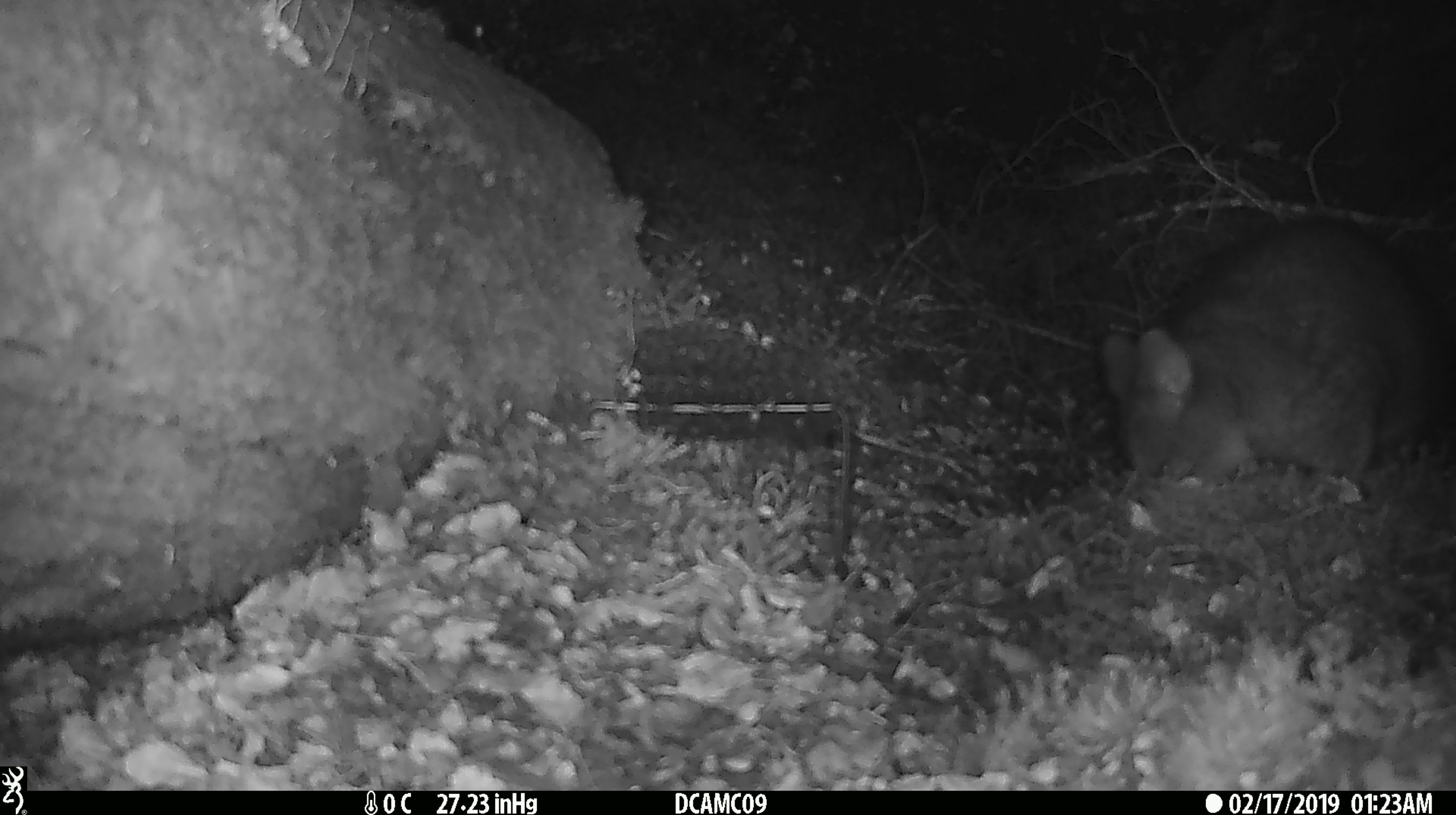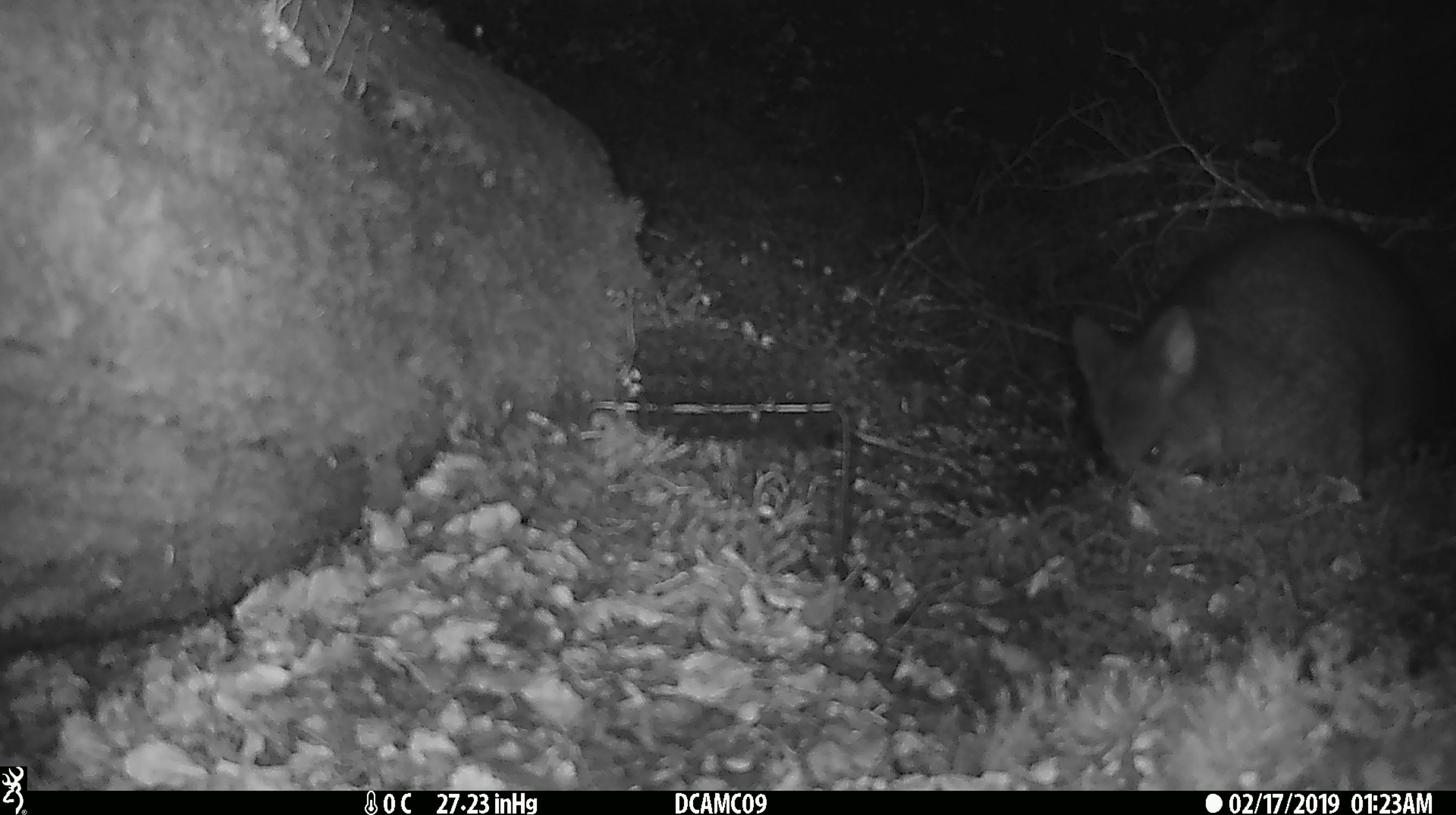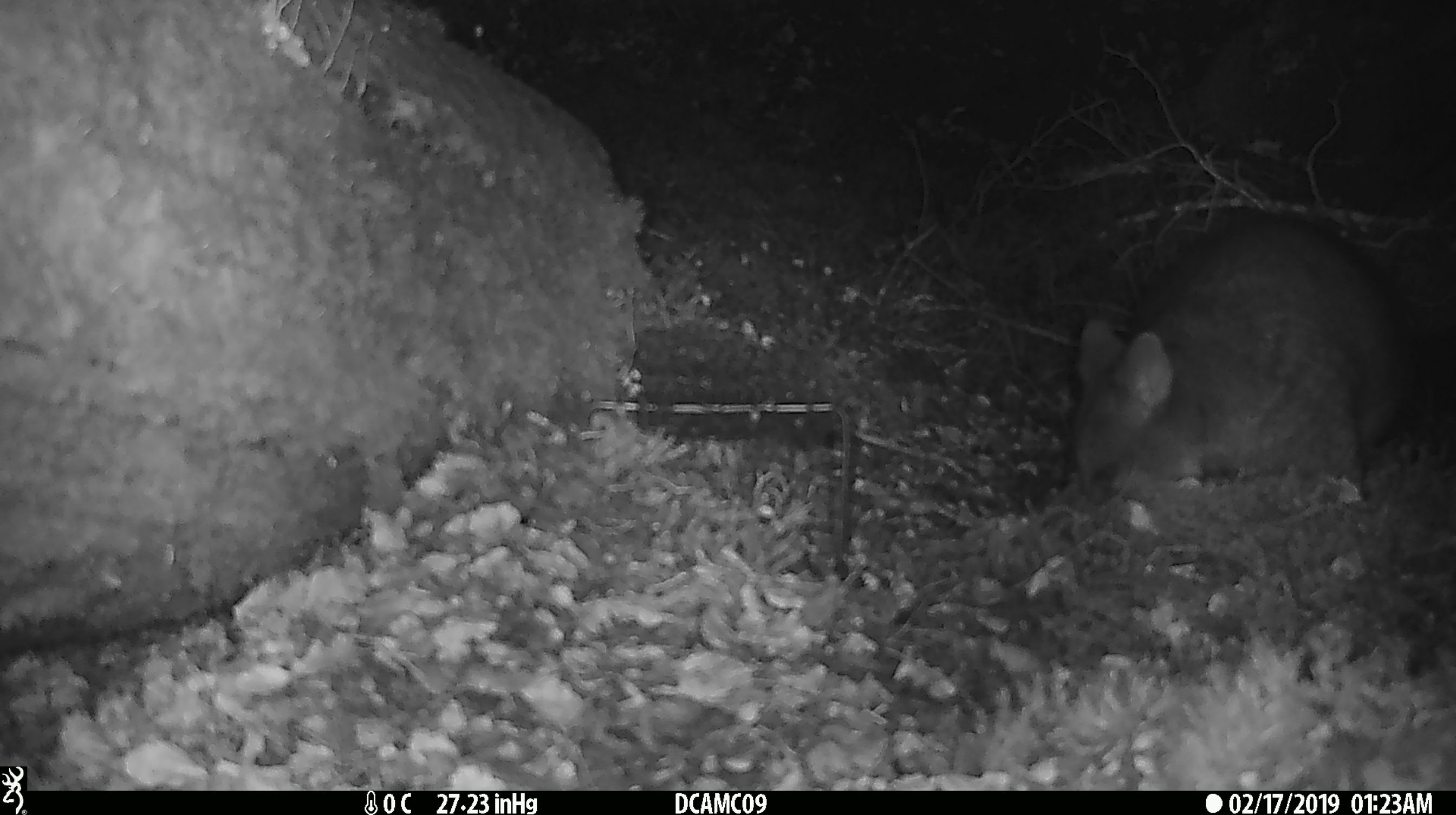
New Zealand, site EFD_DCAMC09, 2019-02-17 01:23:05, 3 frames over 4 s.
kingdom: Animalia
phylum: Chordata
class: Mammalia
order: Diprotodontia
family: Phalangeridae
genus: Trichosurus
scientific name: Trichosurus vulpecula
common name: common brushtail possum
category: possum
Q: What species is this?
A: Possum (common brushtail possum) (Trichosurus vulpecula).